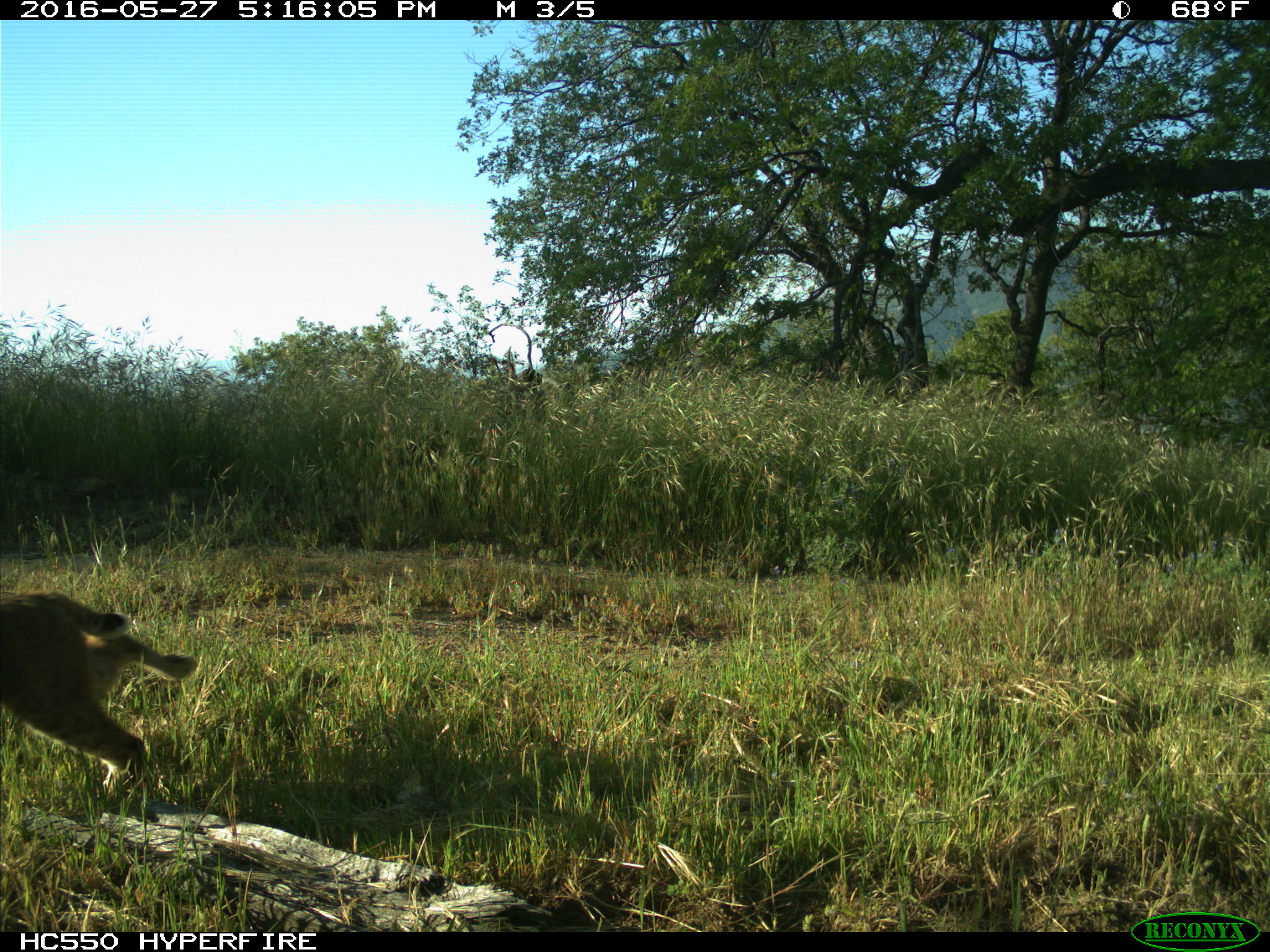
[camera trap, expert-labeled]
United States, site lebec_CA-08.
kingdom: Animalia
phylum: Chordata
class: Mammalia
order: Carnivora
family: Felidae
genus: Lynx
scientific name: Lynx rufus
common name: bobcat